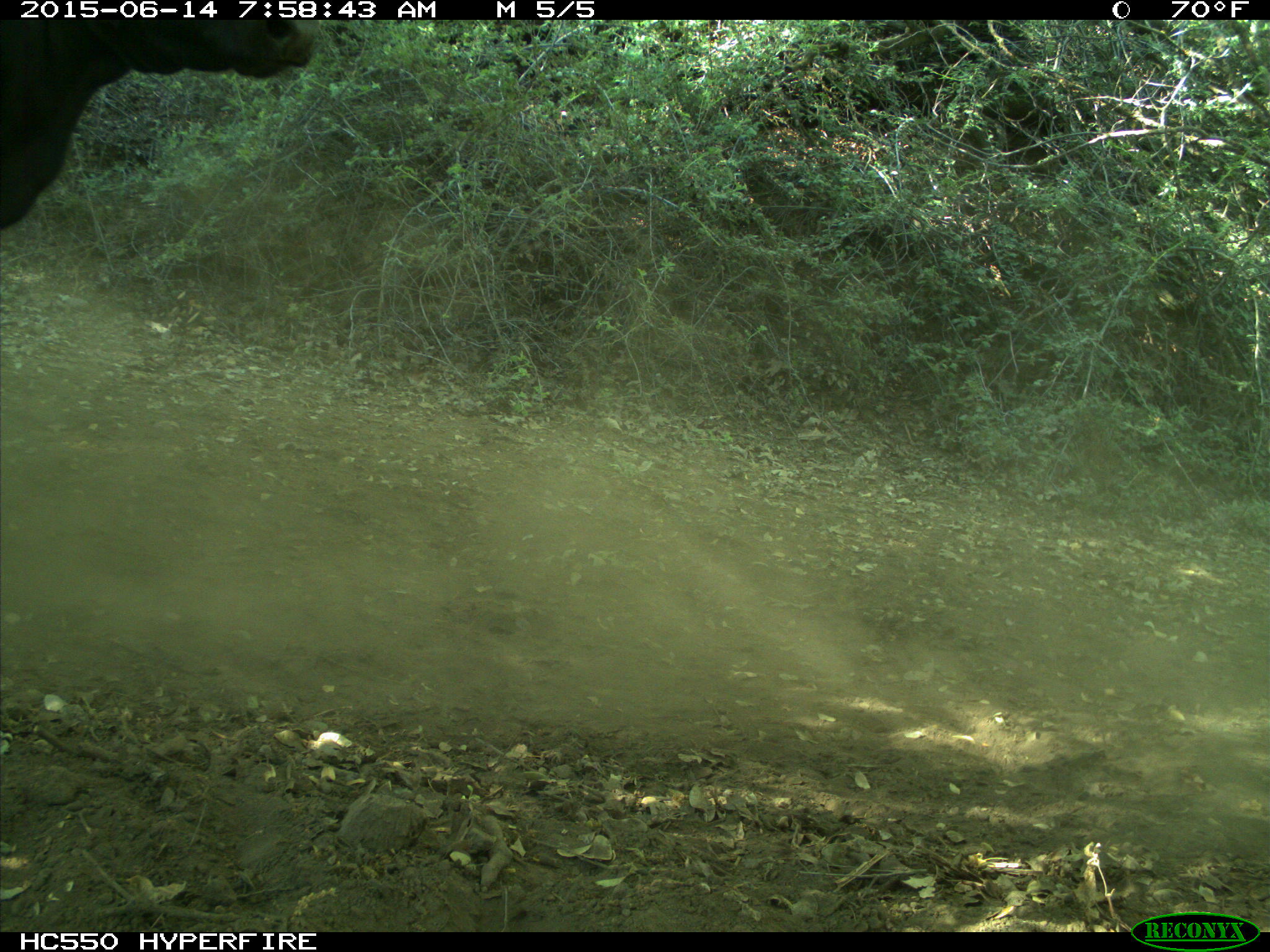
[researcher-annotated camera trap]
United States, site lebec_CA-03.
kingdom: Animalia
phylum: Chordata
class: Mammalia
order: Artiodactyla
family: Bovidae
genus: Bos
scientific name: Bos taurus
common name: domestic cow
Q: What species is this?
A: Bos taurus (domestic cow).